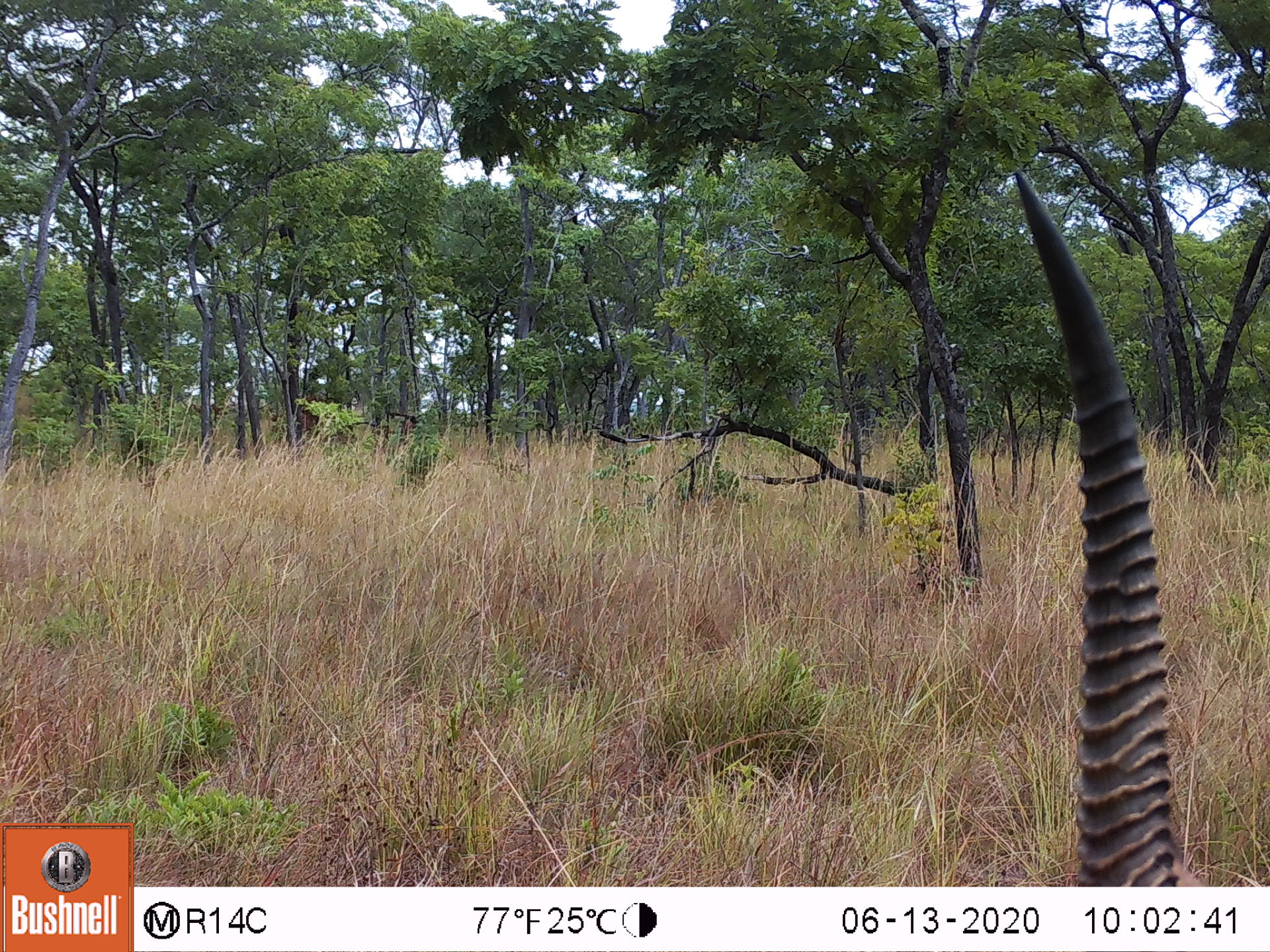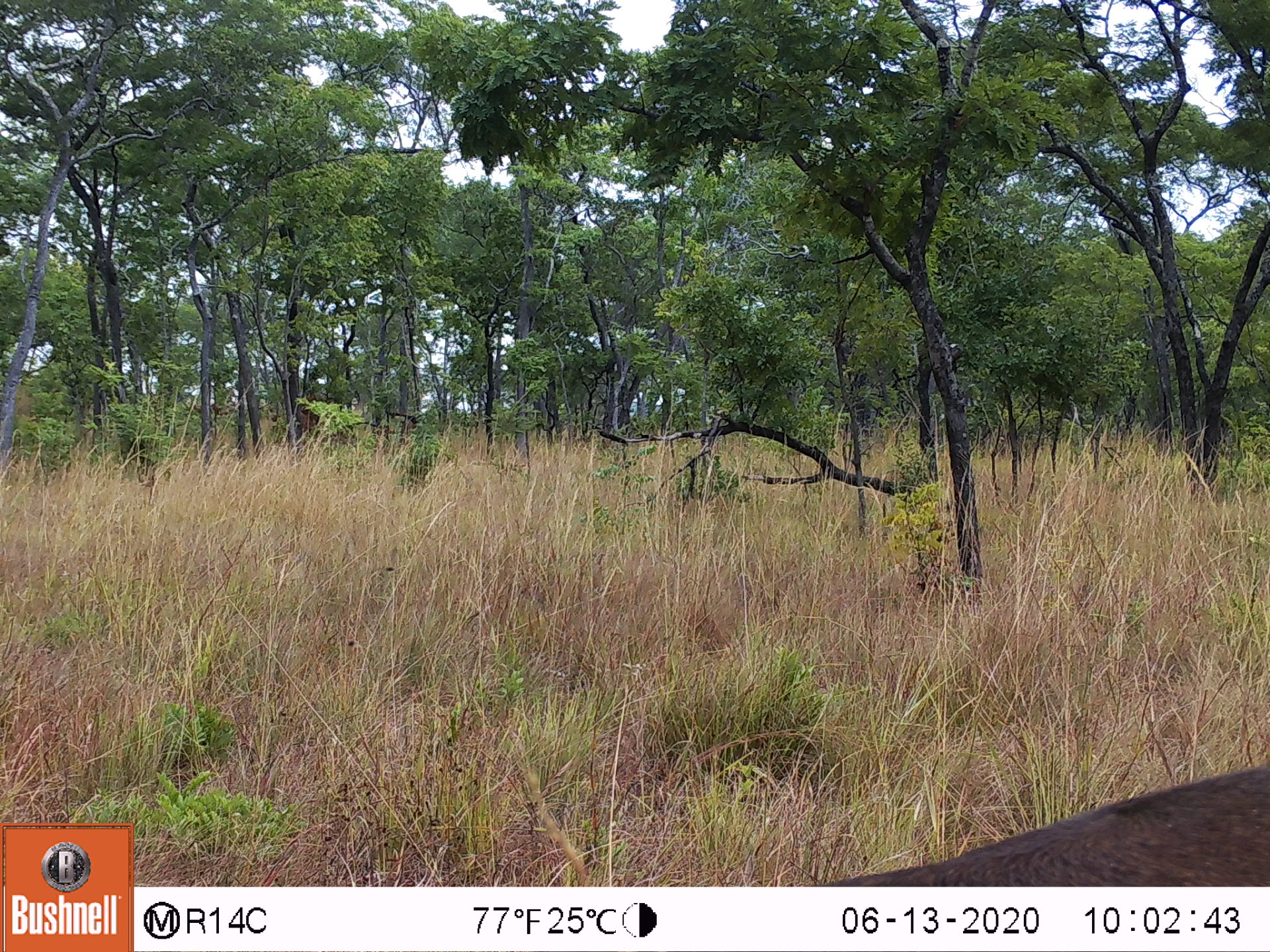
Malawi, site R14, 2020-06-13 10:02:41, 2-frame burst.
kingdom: Animalia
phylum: Chordata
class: Mammalia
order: Artiodactyla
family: Bovidae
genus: Kobus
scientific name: Kobus ellipsiprymnus ellipsiprymnus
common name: common waterbuck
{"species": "common waterbuck (Kobus ellipsiprymnus ellipsiprymnus)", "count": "1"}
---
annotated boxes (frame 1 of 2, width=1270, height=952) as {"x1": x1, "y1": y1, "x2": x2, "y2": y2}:
common waterbuck: {"x1": 1005, "y1": 160, "x2": 1199, "y2": 883}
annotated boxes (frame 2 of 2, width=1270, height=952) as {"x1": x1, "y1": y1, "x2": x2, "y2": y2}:
common waterbuck: {"x1": 869, "y1": 762, "x2": 1262, "y2": 887}